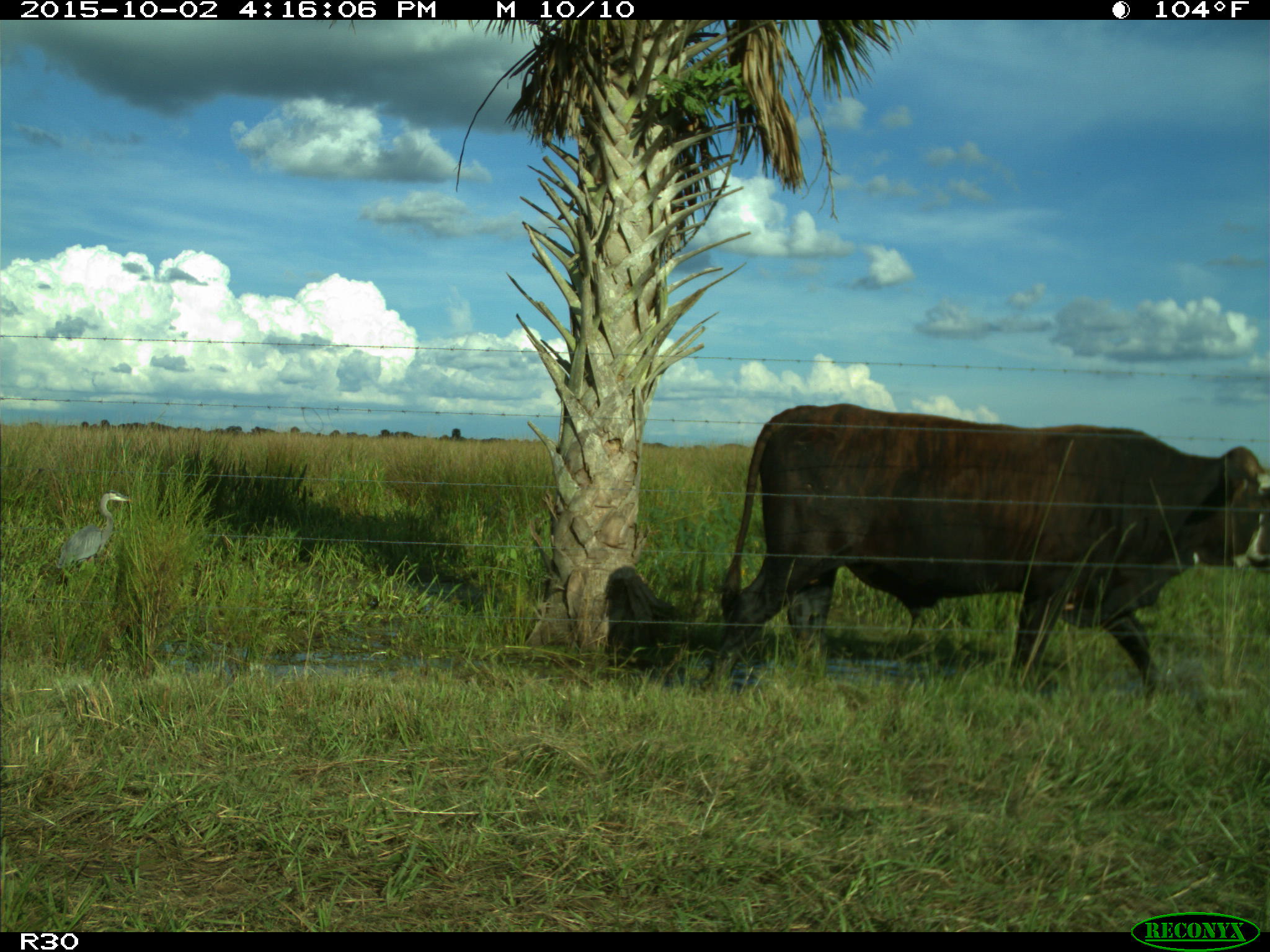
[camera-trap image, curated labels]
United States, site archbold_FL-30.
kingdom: Animalia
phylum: Chordata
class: Mammalia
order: Artiodactyla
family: Bovidae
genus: Bos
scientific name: Bos taurus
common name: domestic cow